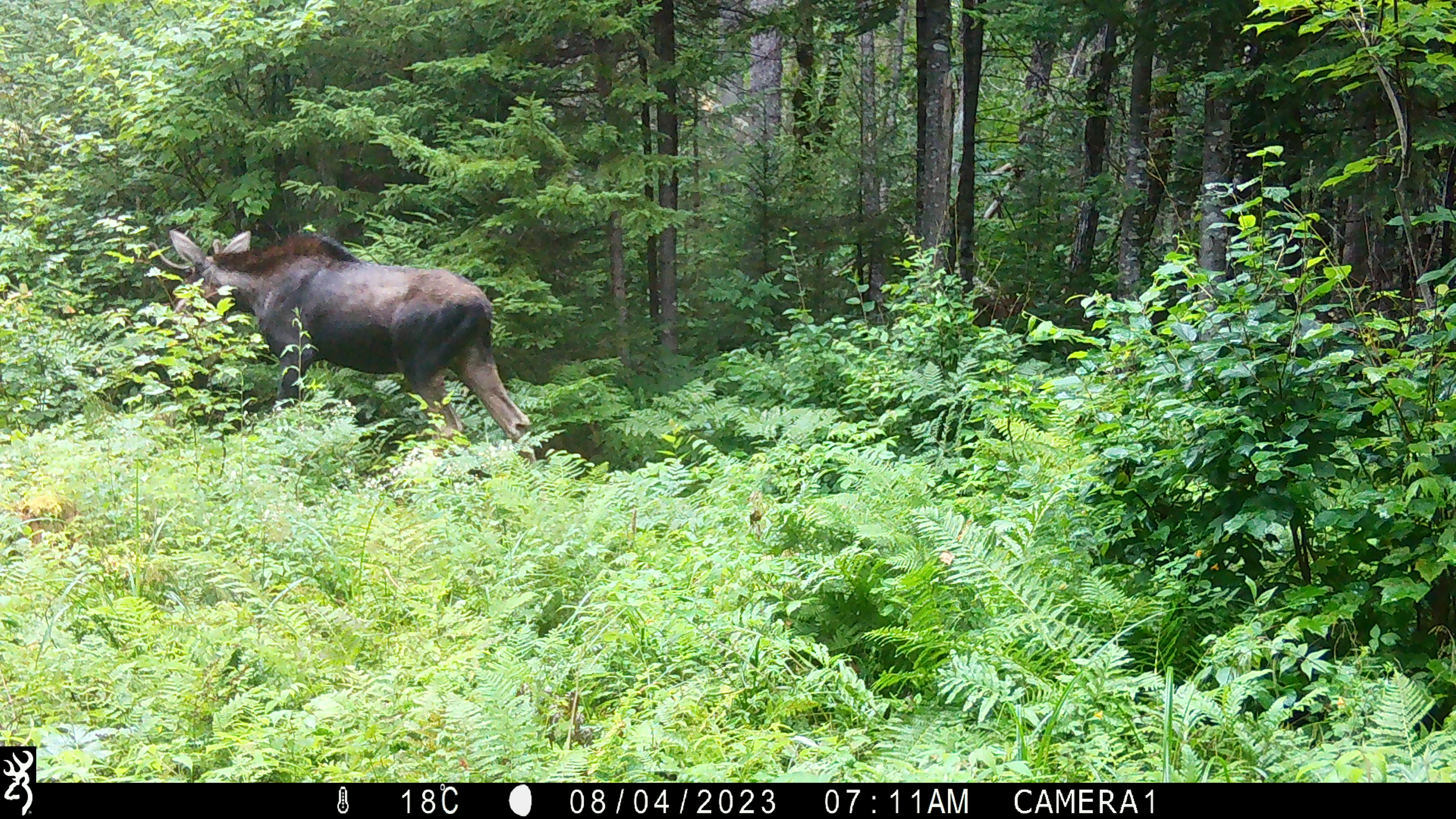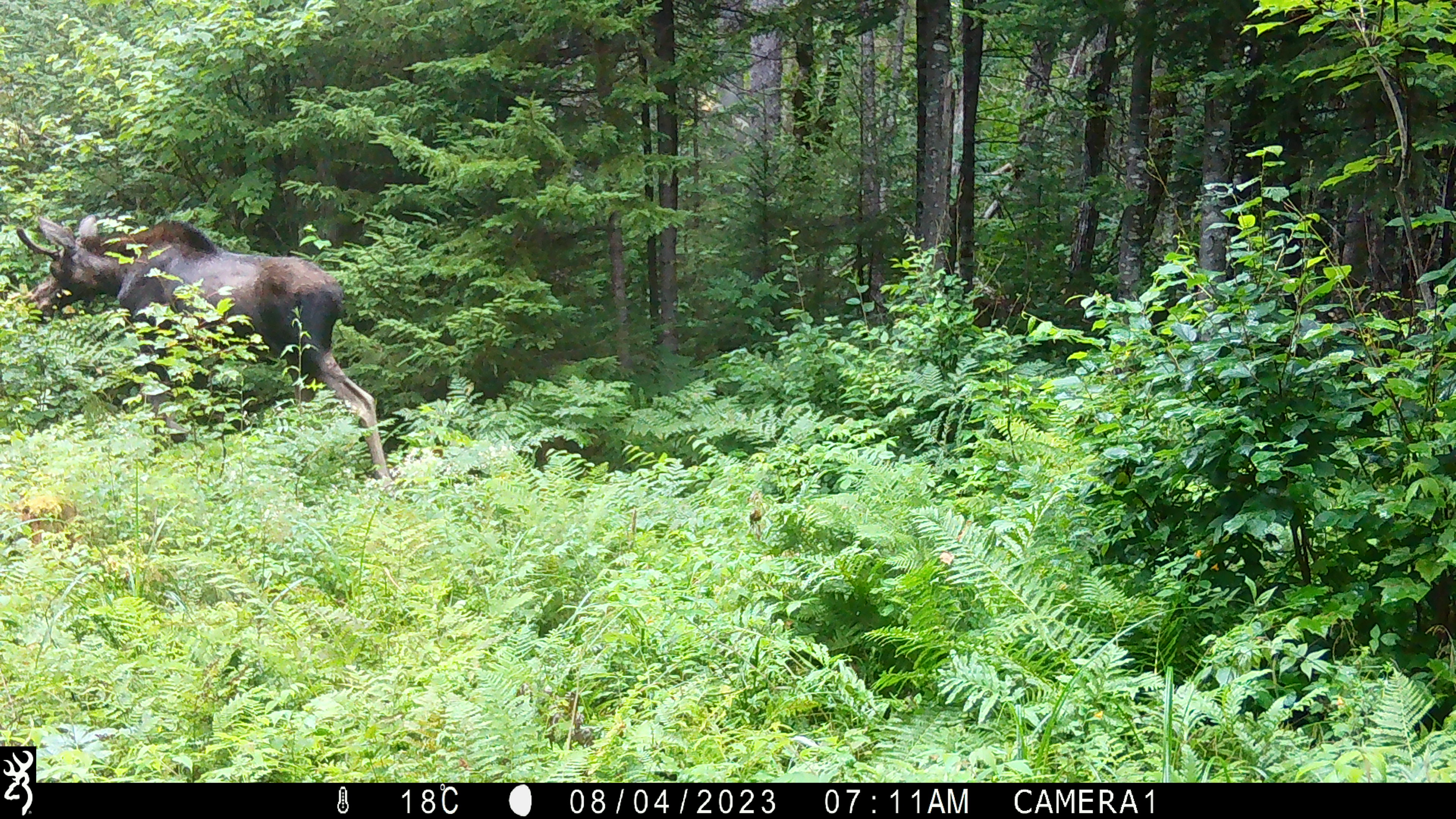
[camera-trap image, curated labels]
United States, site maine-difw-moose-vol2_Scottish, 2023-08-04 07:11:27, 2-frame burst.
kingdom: Animalia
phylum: Chordata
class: Mammalia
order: Artiodactyla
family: Cervidae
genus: Alces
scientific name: Alces alces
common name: moose